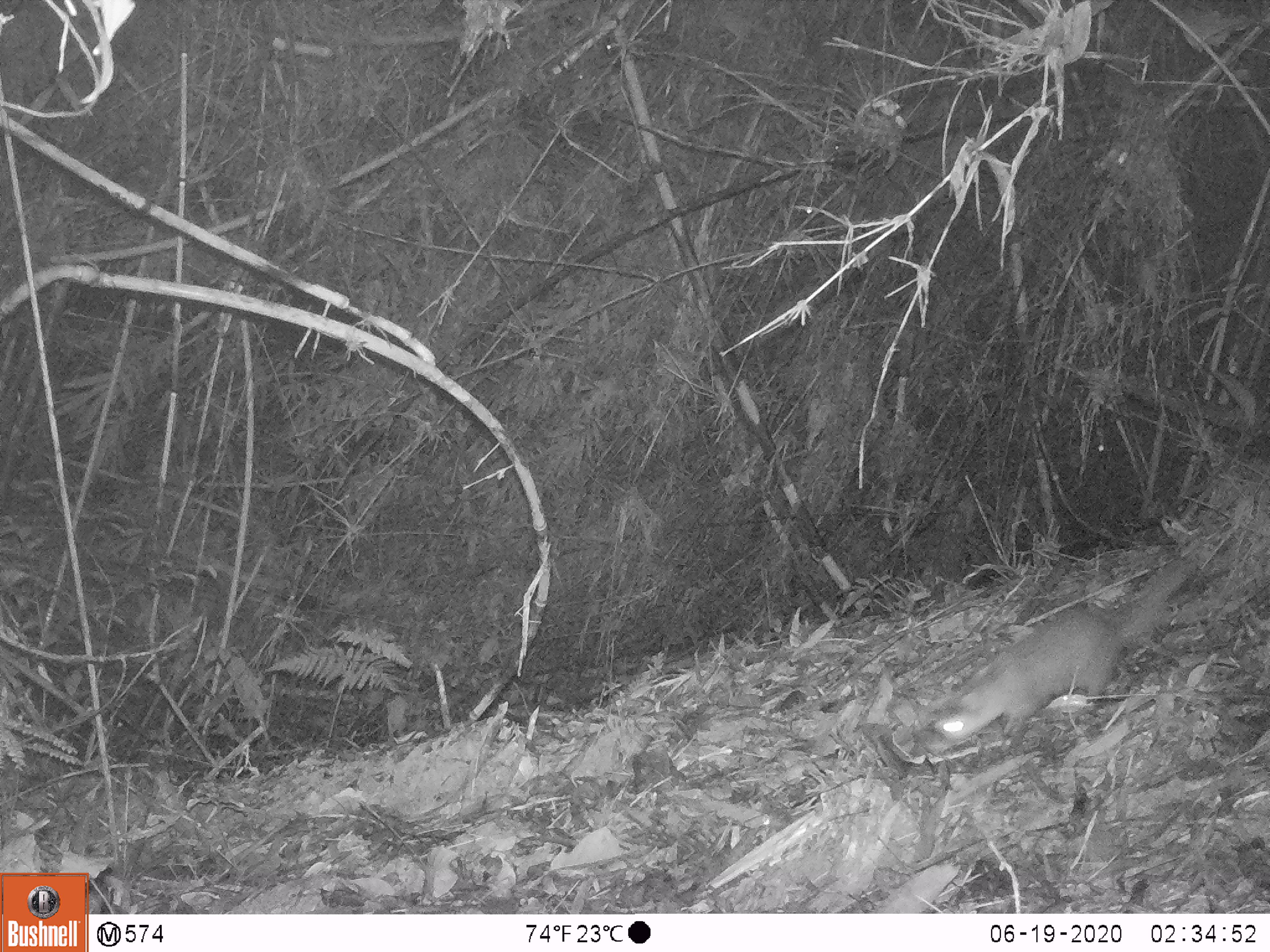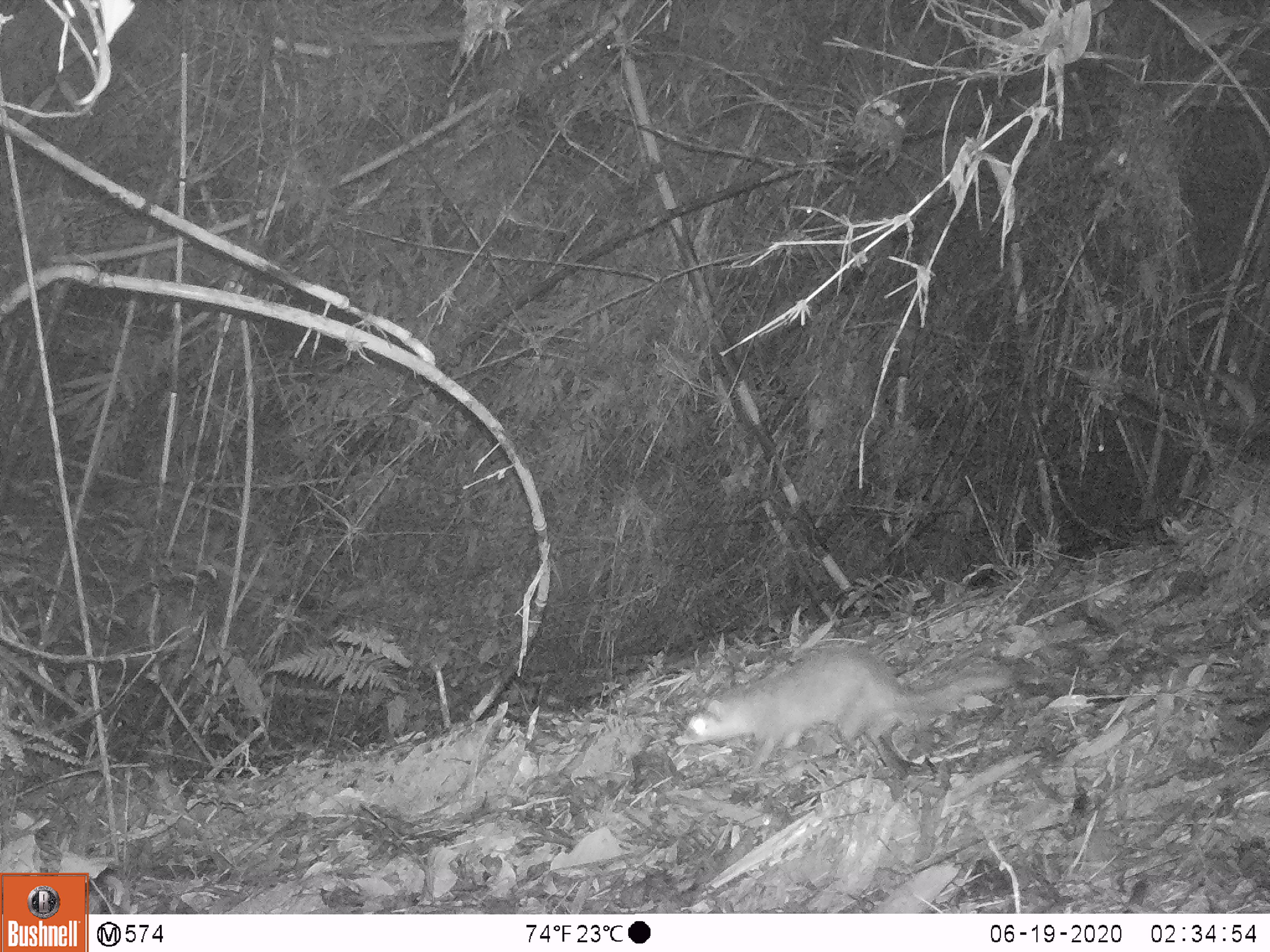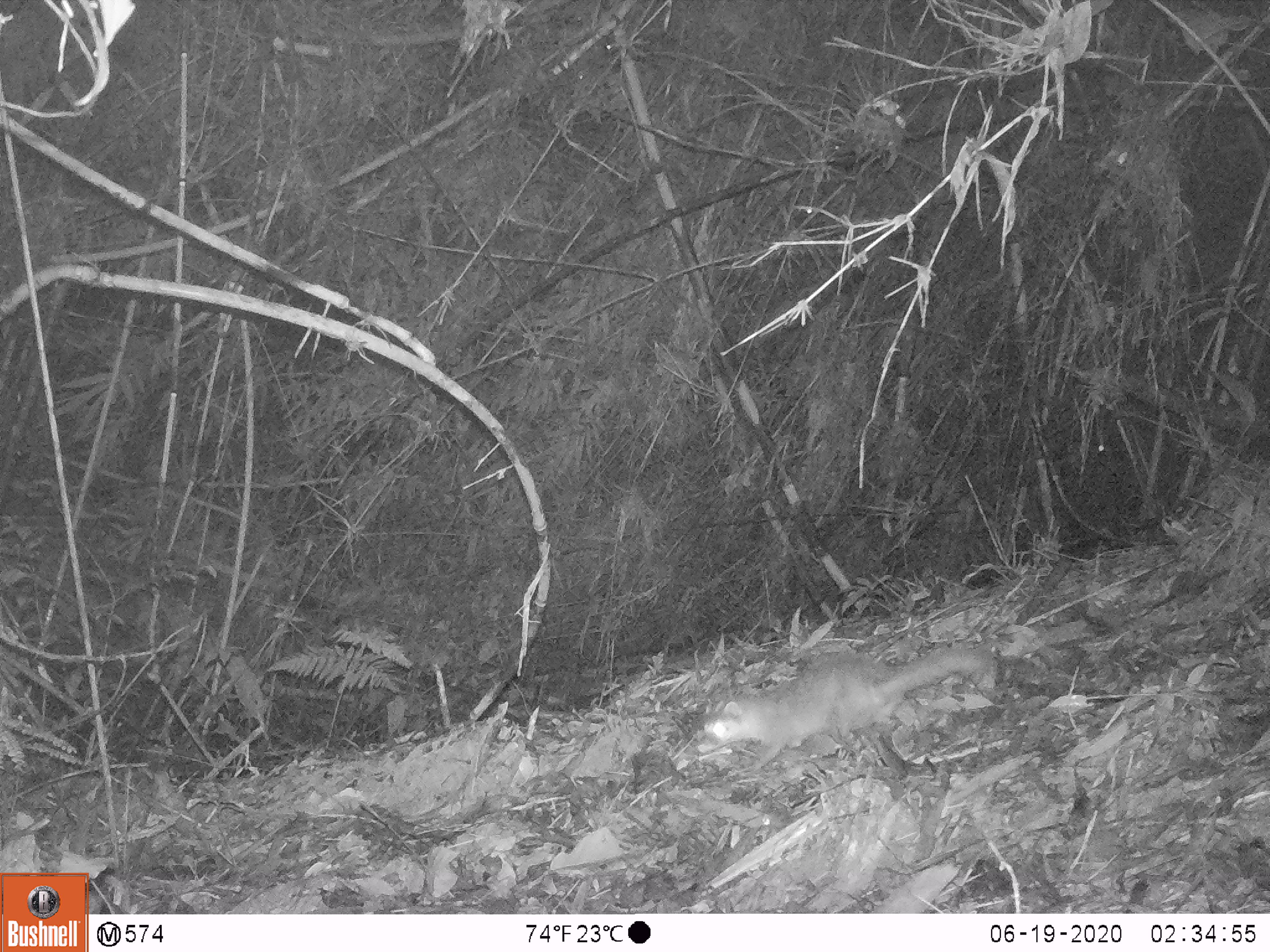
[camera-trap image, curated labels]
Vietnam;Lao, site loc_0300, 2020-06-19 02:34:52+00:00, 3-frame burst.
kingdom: Animalia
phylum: Chordata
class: Mammalia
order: Carnivora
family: Mustelidae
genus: Melogale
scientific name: Melogale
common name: ferret badger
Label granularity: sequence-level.